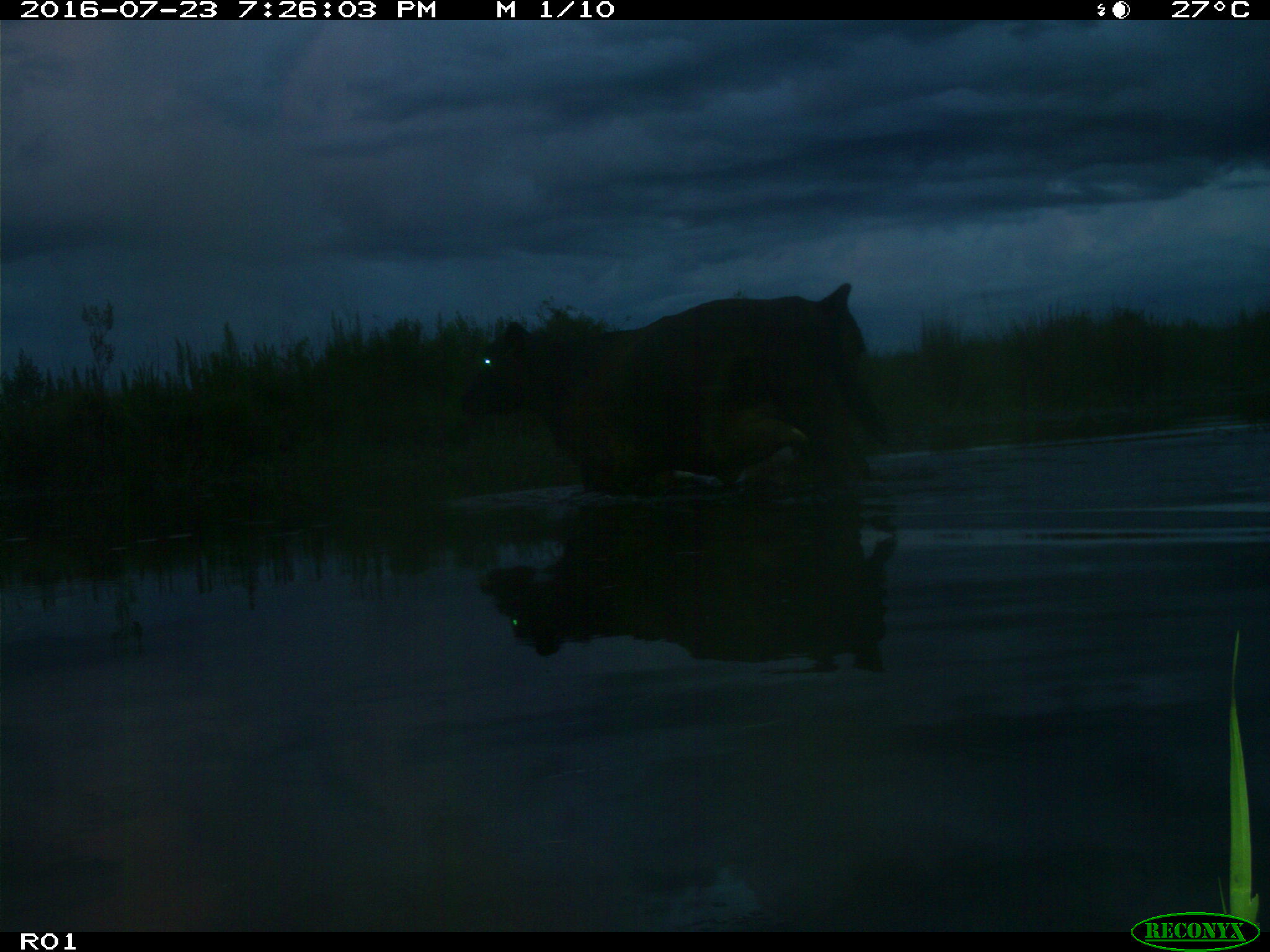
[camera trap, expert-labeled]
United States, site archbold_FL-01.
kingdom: Animalia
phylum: Chordata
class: Mammalia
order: Artiodactyla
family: Bovidae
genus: Bos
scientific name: Bos taurus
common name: domestic cow